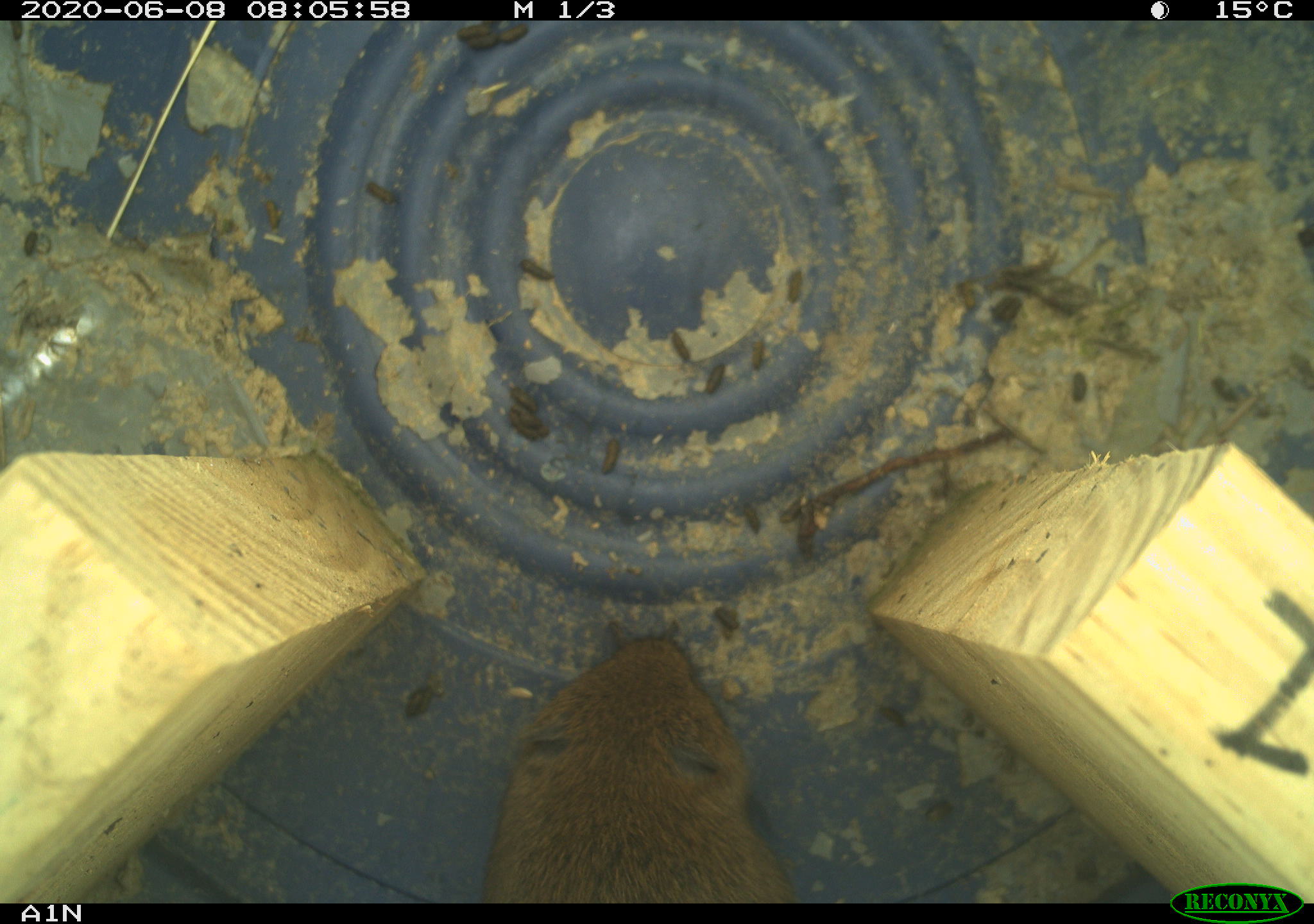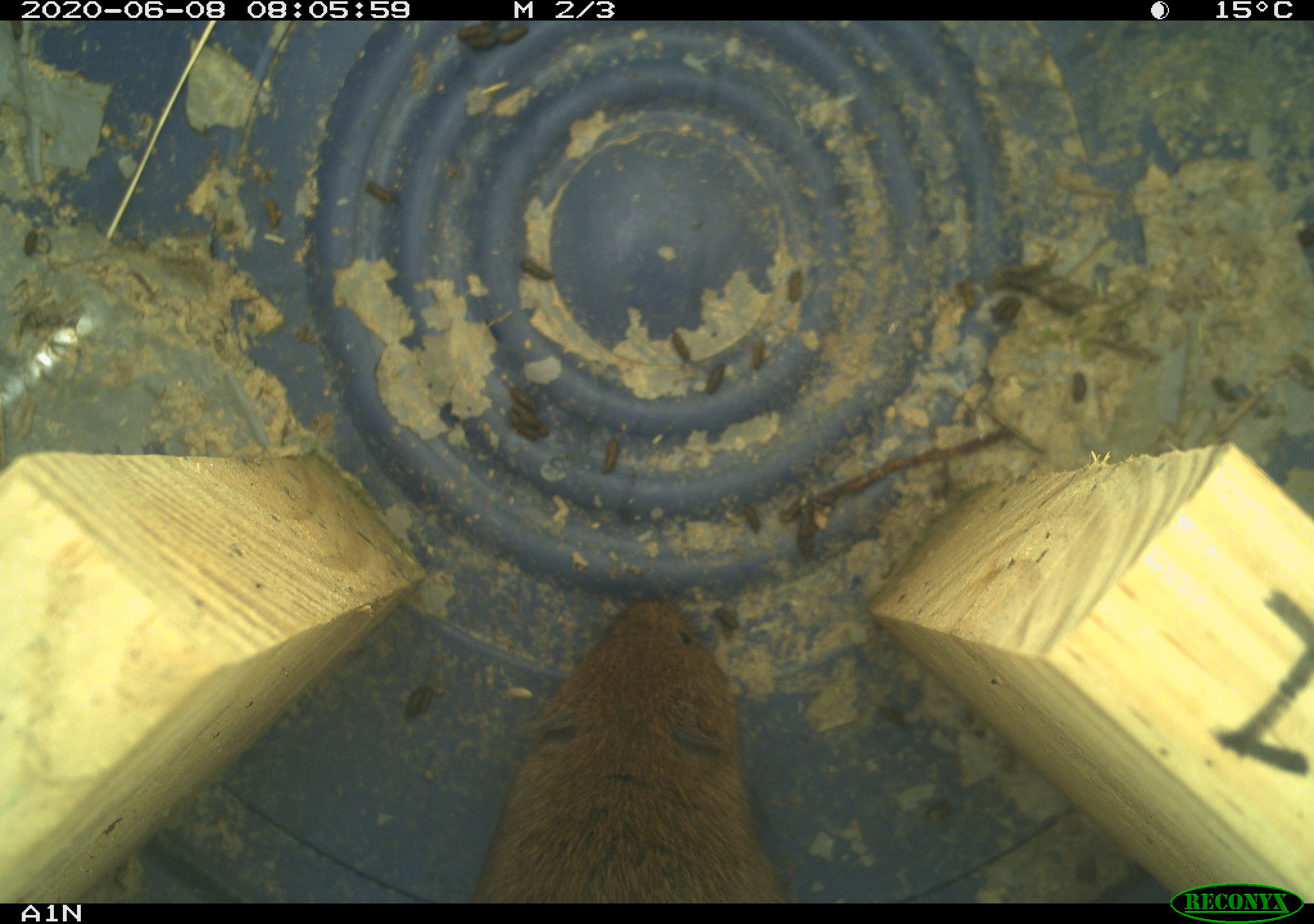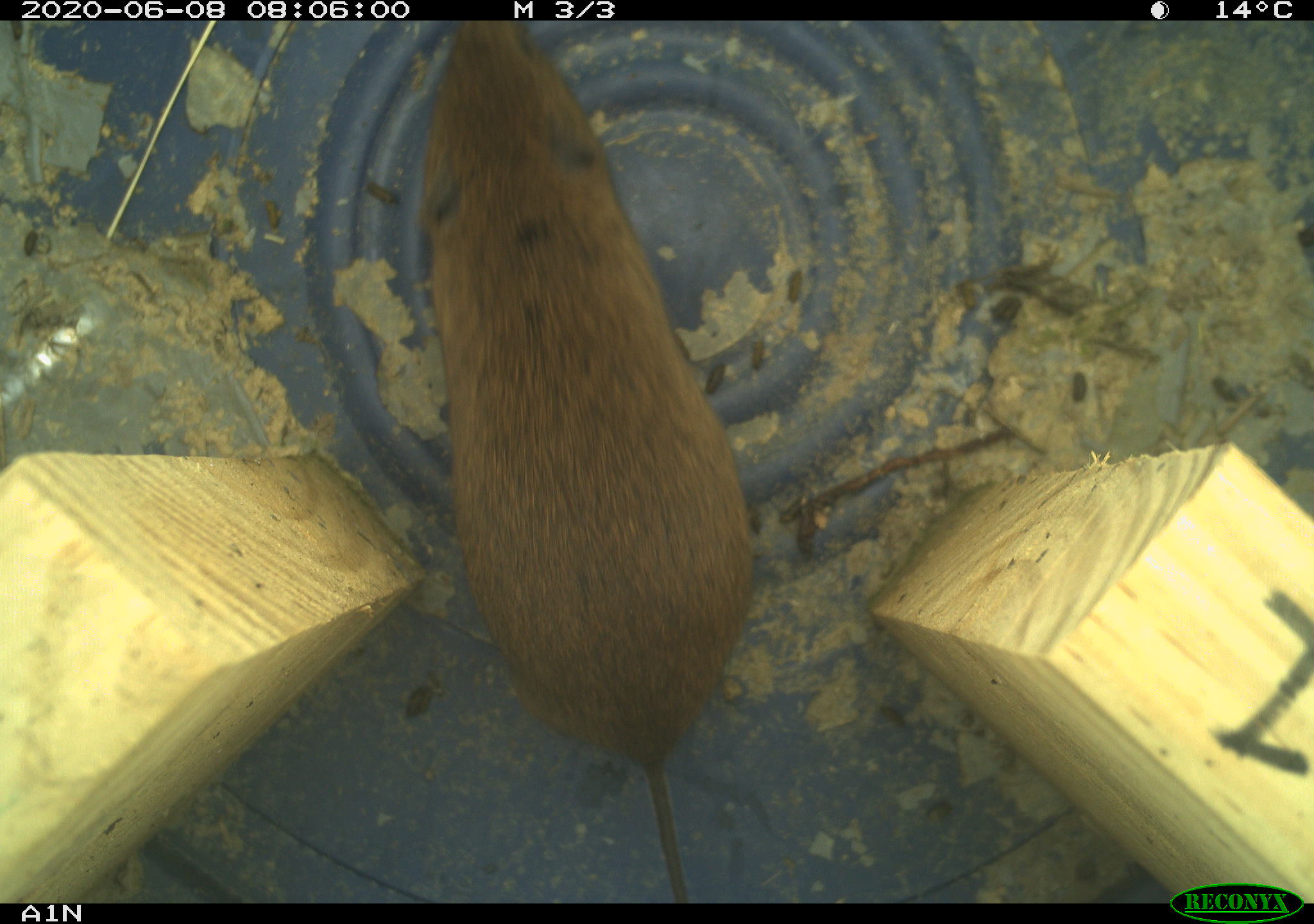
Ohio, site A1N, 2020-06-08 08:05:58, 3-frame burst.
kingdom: Animalia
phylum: Chordata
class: Mammalia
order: Rodentia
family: Cricetidae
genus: Microtus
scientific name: Microtus pennsylvanicus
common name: meadow vole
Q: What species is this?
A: Meadow vole (Microtus pennsylvanicus).